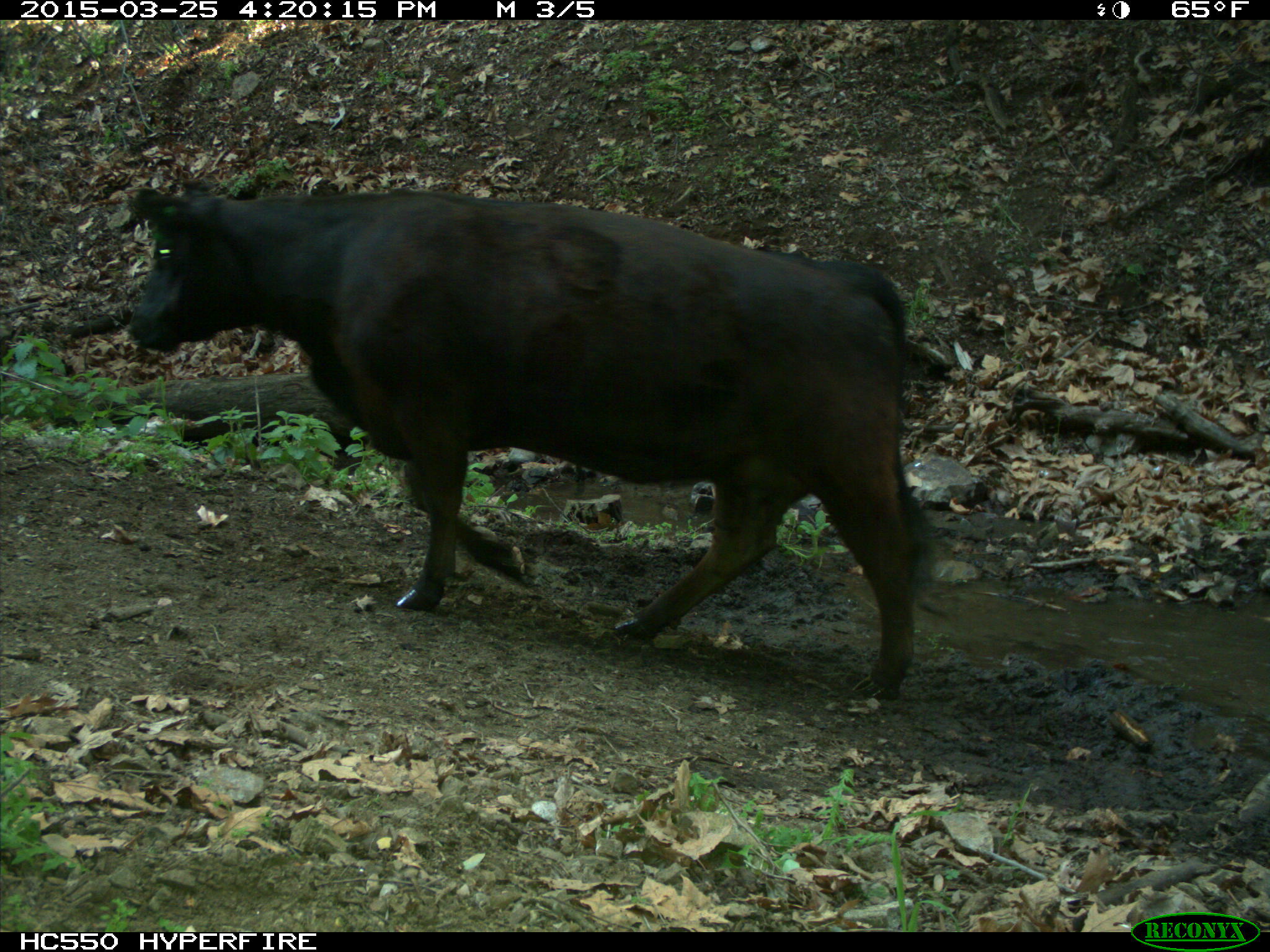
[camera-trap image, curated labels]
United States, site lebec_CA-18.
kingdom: Animalia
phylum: Chordata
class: Mammalia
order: Artiodactyla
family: Bovidae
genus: Bos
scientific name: Bos taurus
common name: domestic cow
Bos taurus (domestic cow).